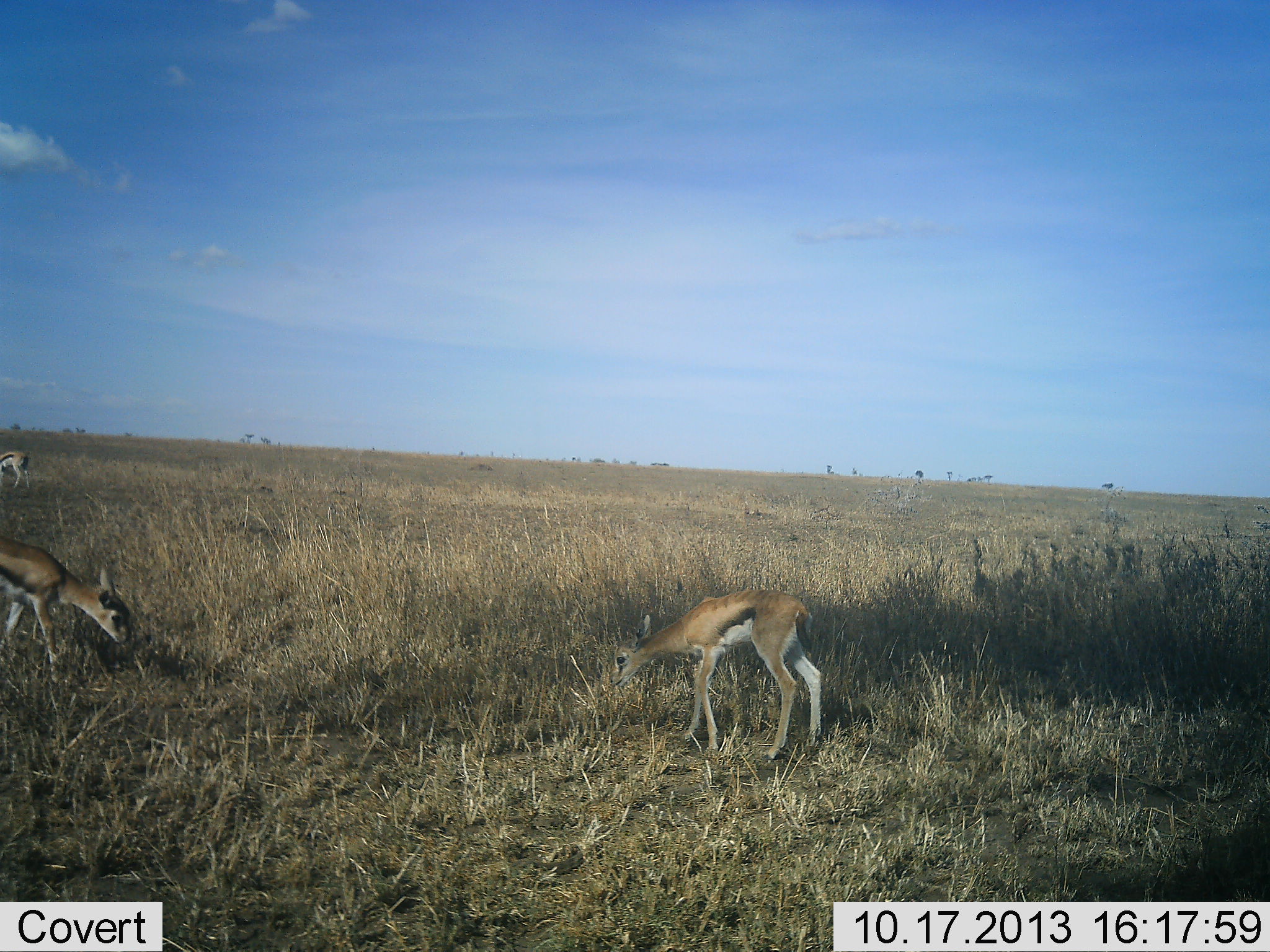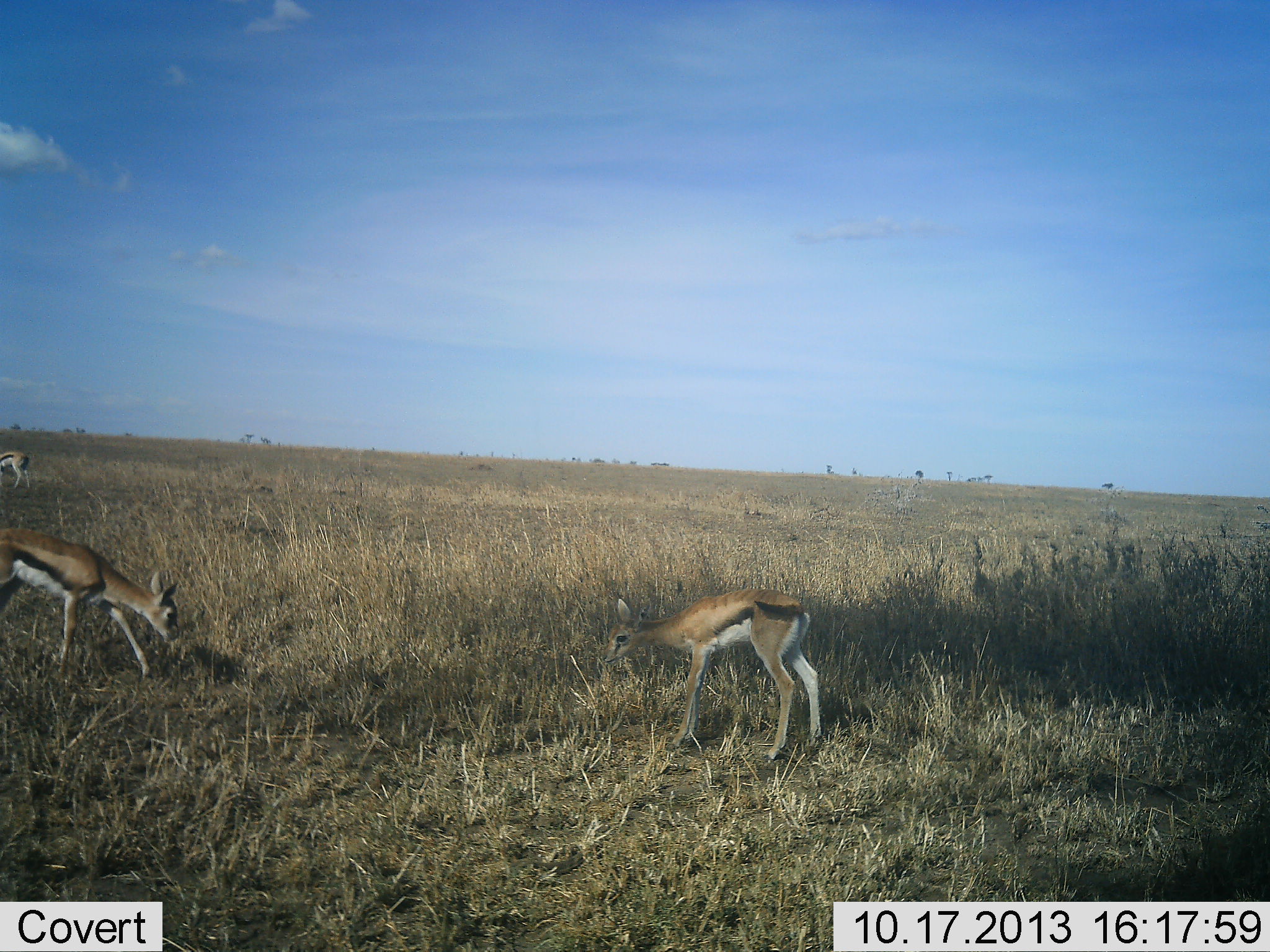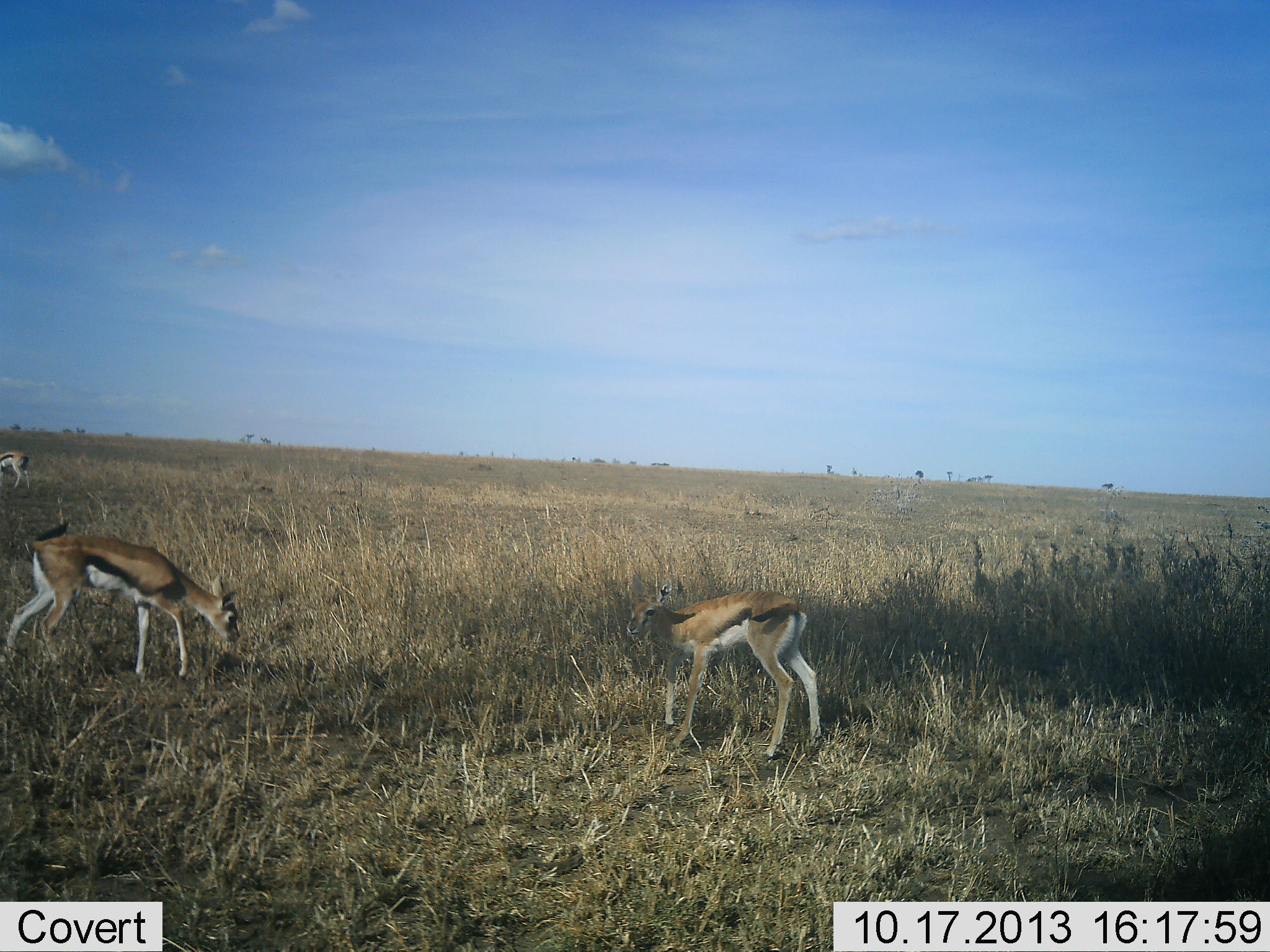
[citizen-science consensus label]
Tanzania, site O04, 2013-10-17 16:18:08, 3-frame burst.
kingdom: Animalia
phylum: Chordata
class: Mammalia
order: Artiodactyla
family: Bovidae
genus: Eudorcas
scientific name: Eudorcas thomsonii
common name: thomson's gazelle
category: gazellethomsons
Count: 3.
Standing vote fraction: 30%.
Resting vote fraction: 10%.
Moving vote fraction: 40%.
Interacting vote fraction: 0%.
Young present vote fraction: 10%.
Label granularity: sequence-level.